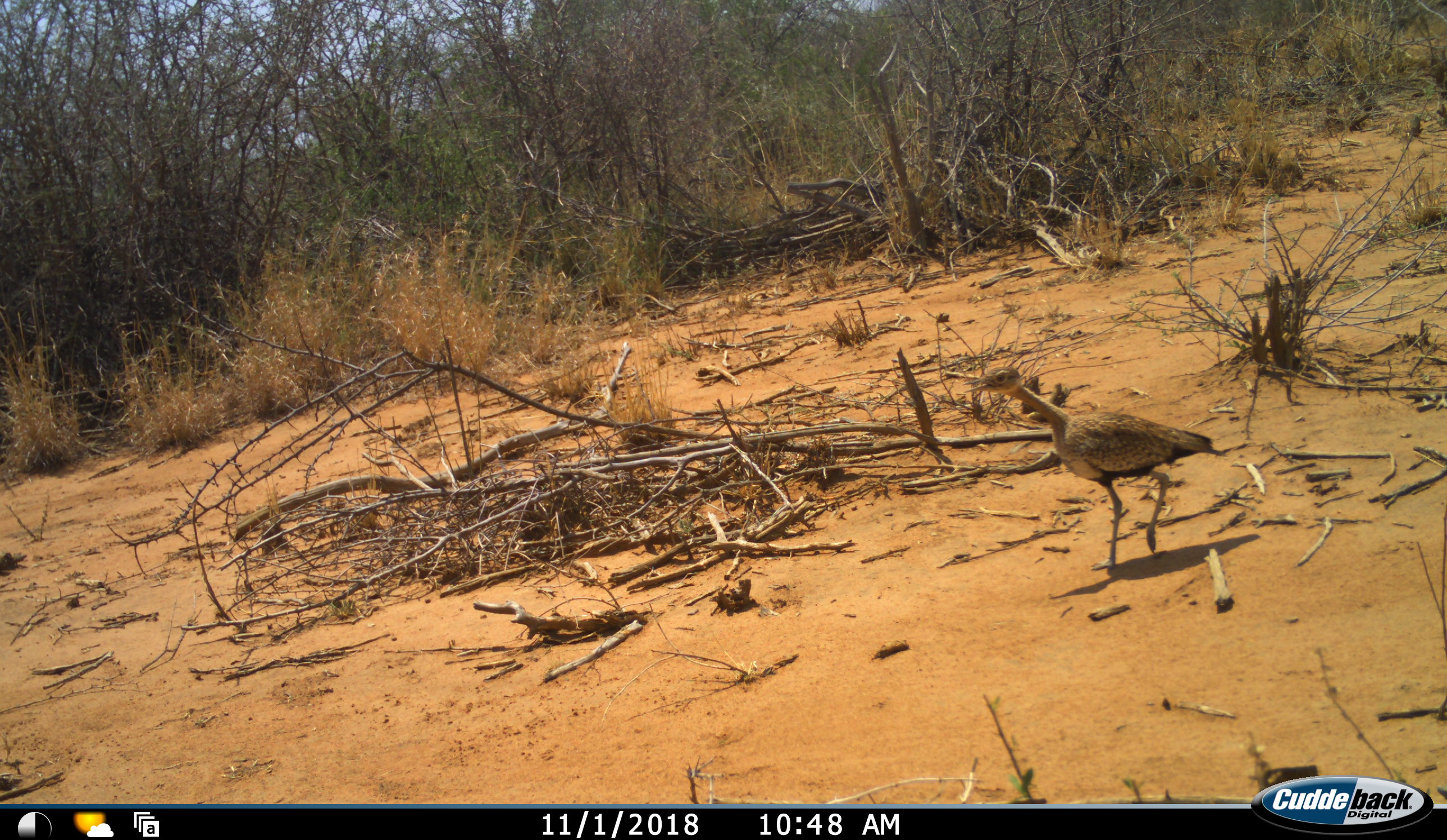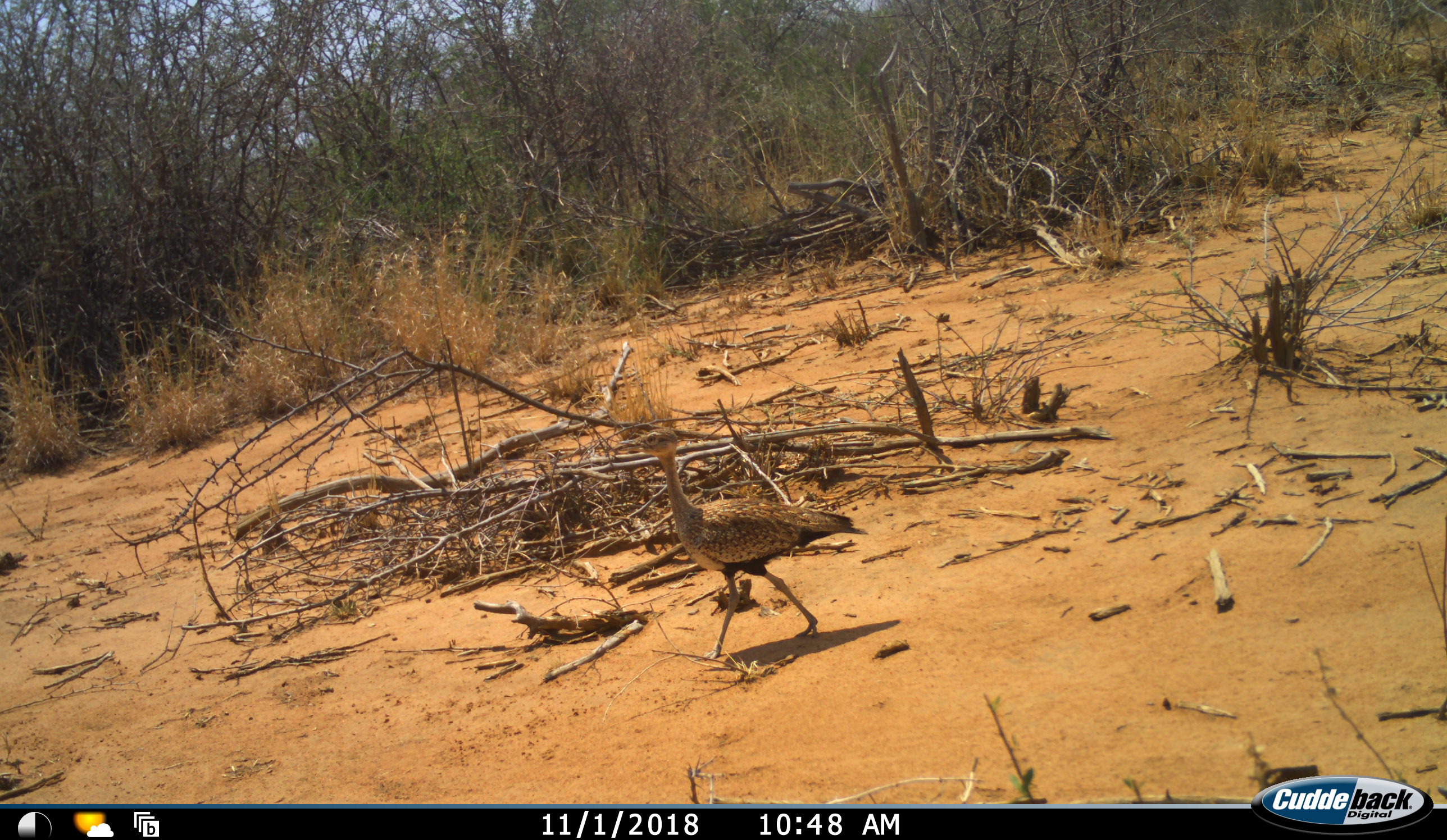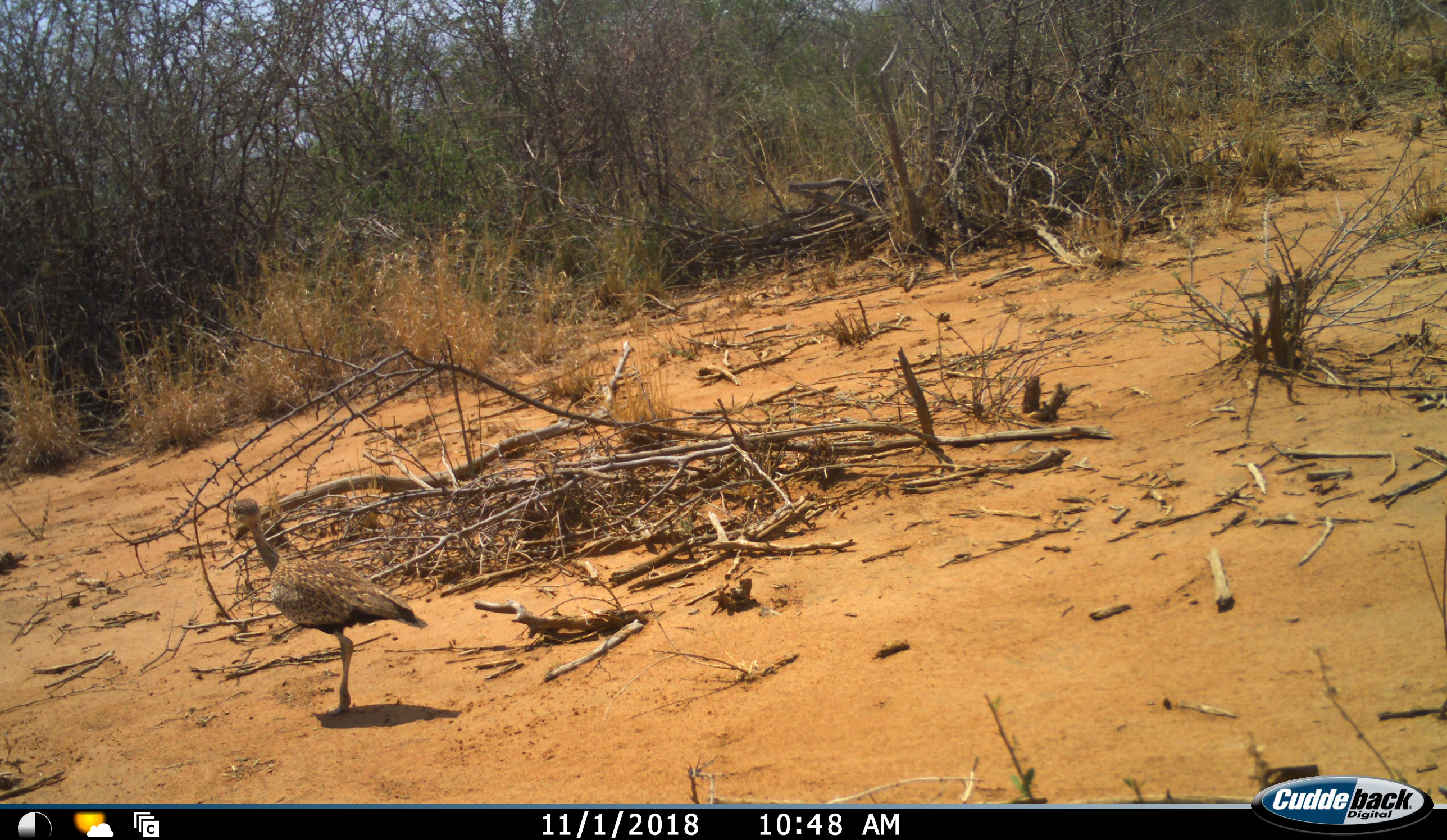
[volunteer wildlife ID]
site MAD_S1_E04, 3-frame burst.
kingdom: Animalia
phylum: Chordata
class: Aves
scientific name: Aves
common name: bird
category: birdother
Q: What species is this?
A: Birdother (bird) (Aves).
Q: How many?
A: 1.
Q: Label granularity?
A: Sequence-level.